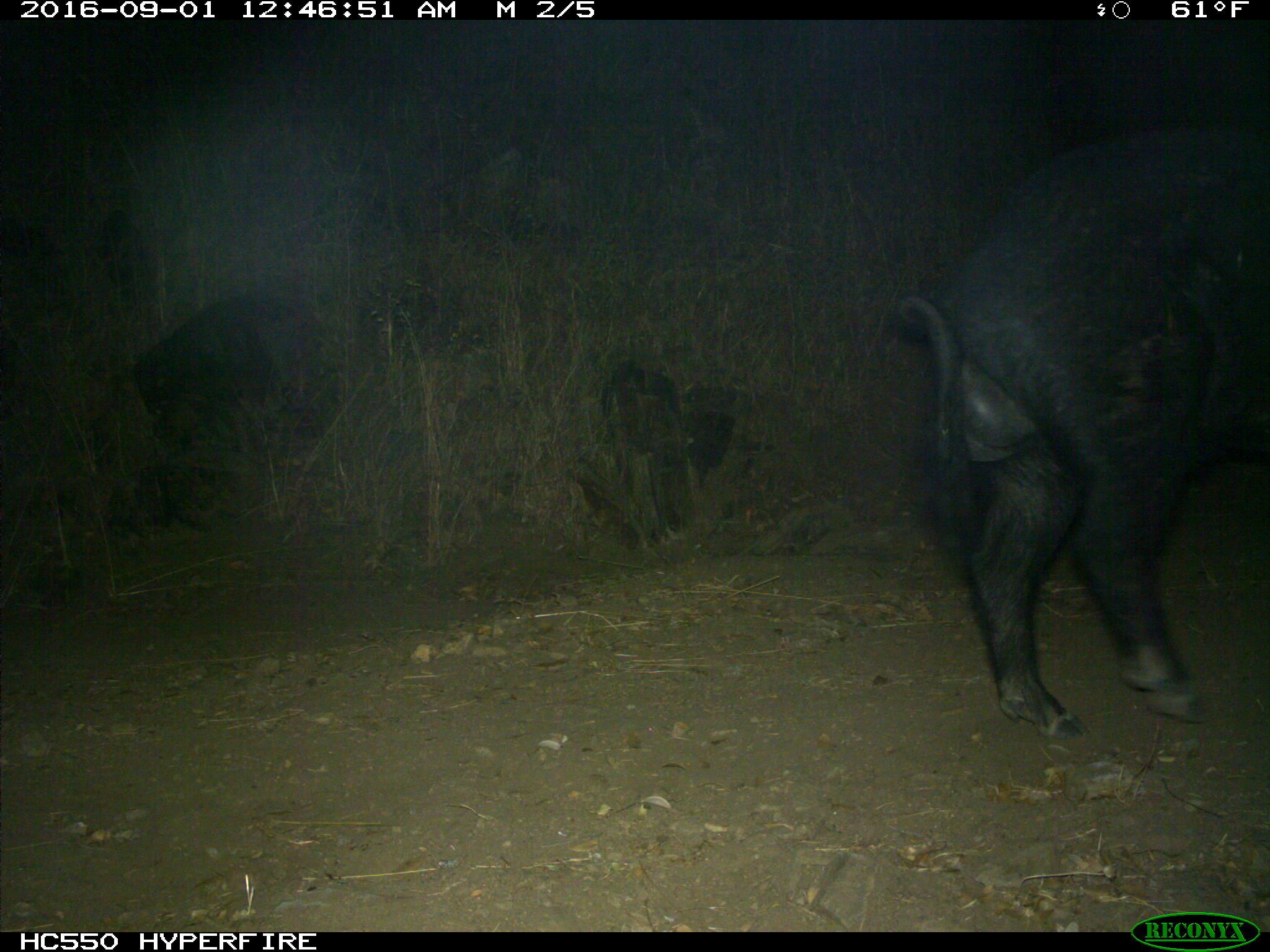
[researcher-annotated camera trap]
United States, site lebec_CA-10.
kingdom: Animalia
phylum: Chordata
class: Mammalia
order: Artiodactyla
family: Suidae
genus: Sus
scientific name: Sus scrofa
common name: wild boar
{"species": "Sus scrofa (wild boar)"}